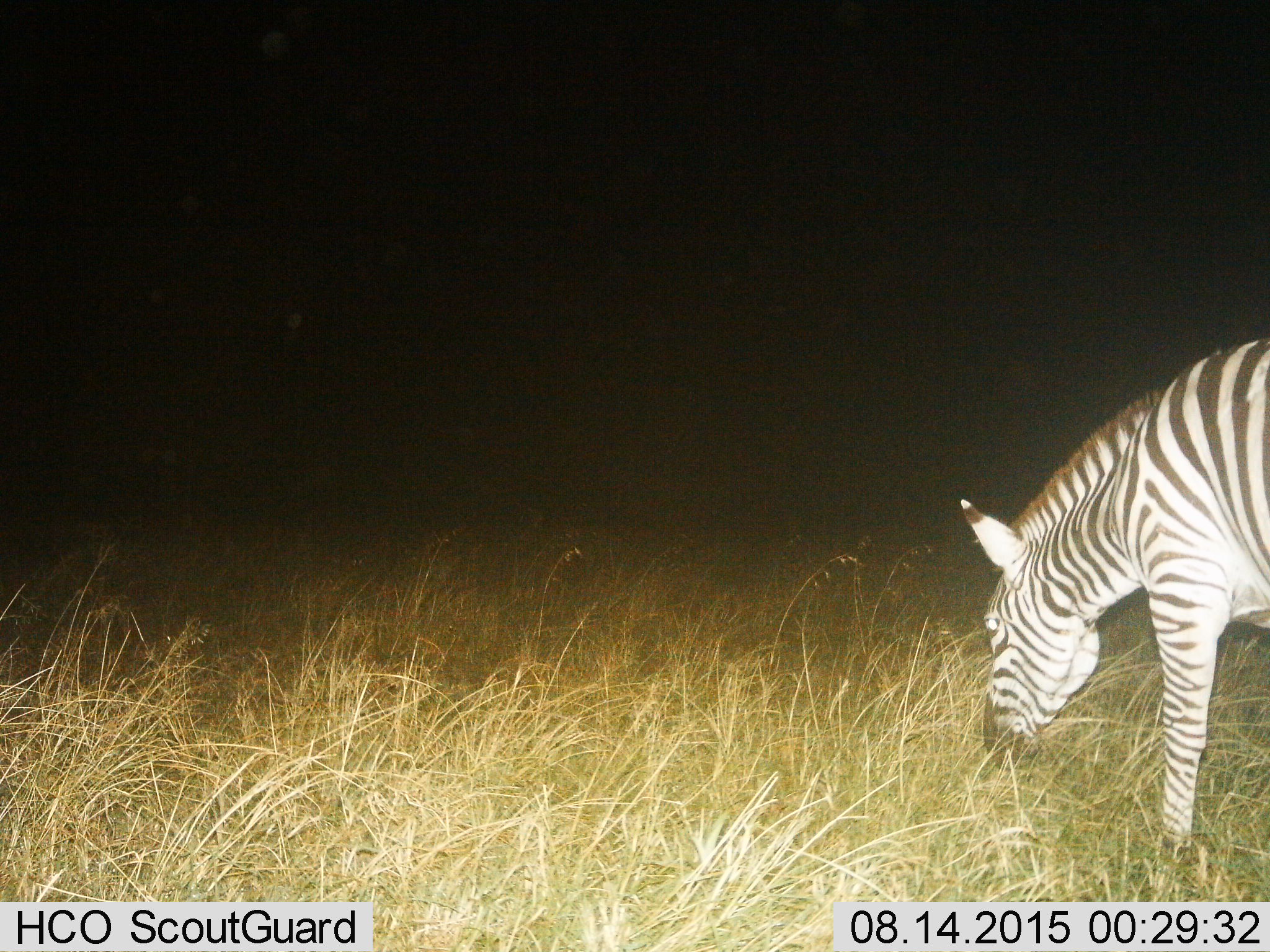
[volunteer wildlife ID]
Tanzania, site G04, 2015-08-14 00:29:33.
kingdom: Animalia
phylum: Chordata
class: Mammalia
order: Perissodactyla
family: Equidae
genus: Equus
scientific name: Equus quagga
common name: plains zebra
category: zebra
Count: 1.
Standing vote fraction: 16%.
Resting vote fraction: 0%.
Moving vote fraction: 5%.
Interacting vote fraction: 0%.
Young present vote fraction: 0%.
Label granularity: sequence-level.